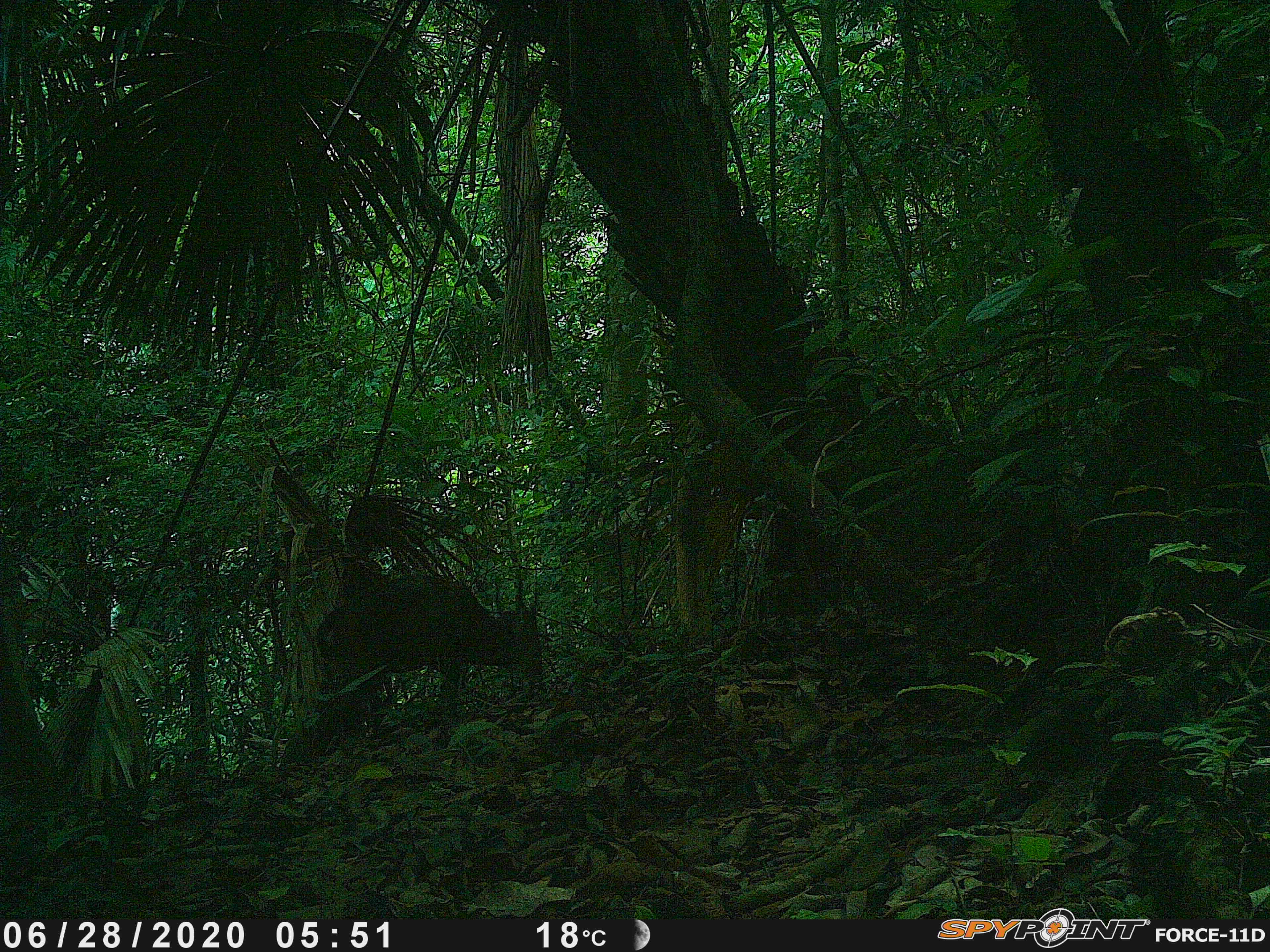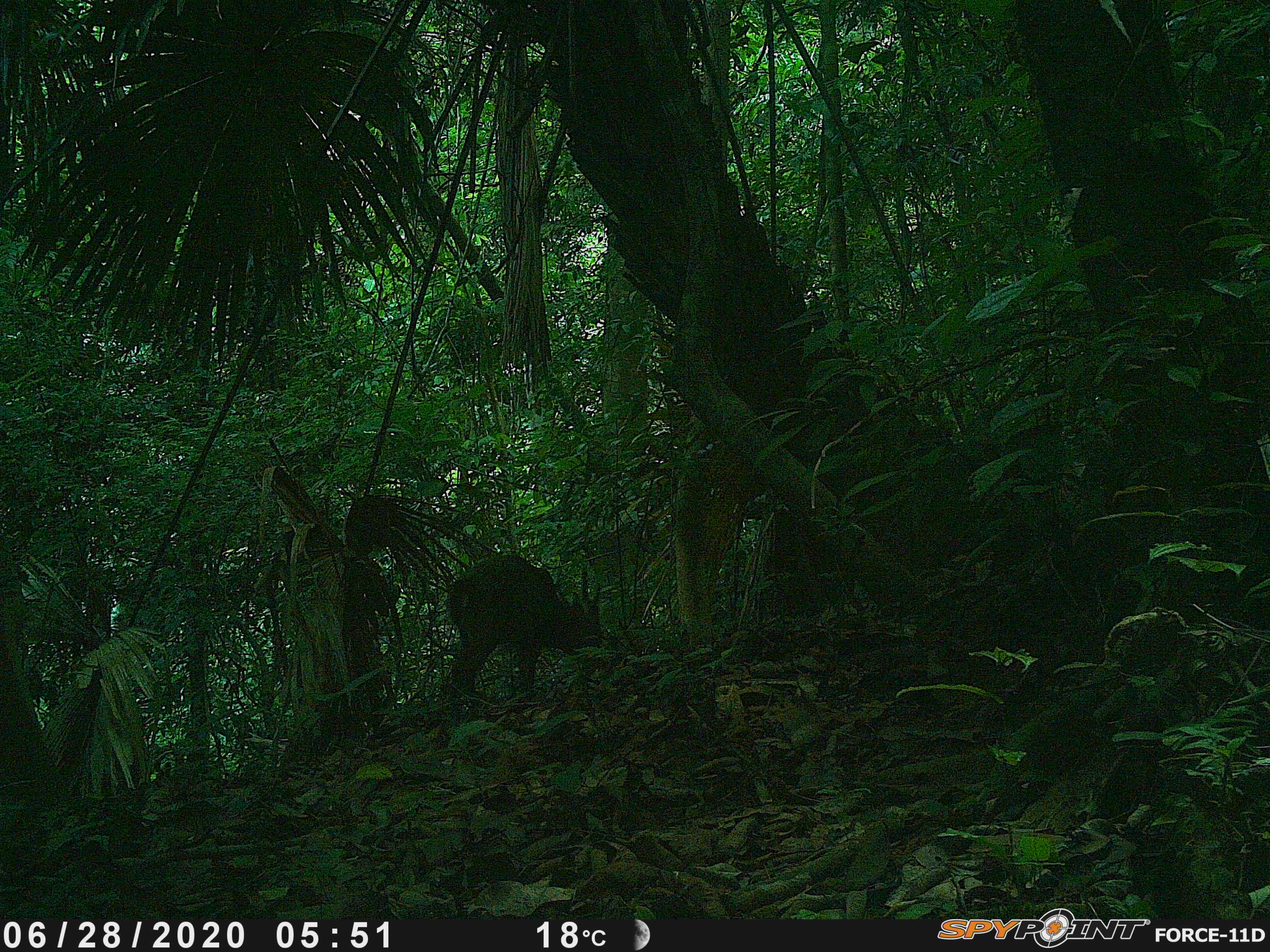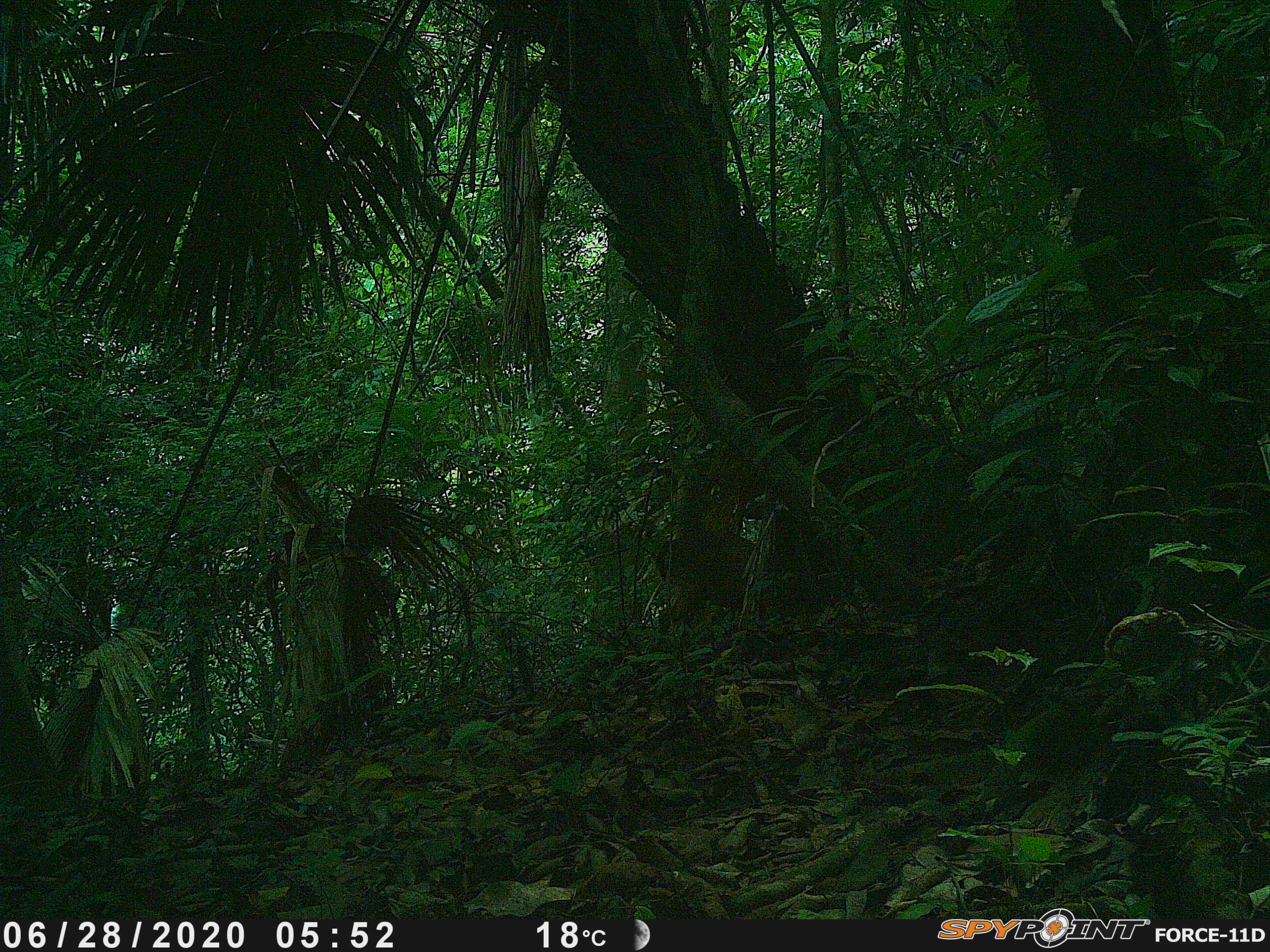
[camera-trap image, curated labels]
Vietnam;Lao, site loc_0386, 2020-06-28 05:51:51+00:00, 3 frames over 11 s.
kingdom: Animalia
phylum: Chordata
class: Mammalia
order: Artiodactyla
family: Cervidae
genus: Muntiacus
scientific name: Muntiacus vuquangensis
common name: large-antlered muntjac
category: large antlered muntjac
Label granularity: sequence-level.